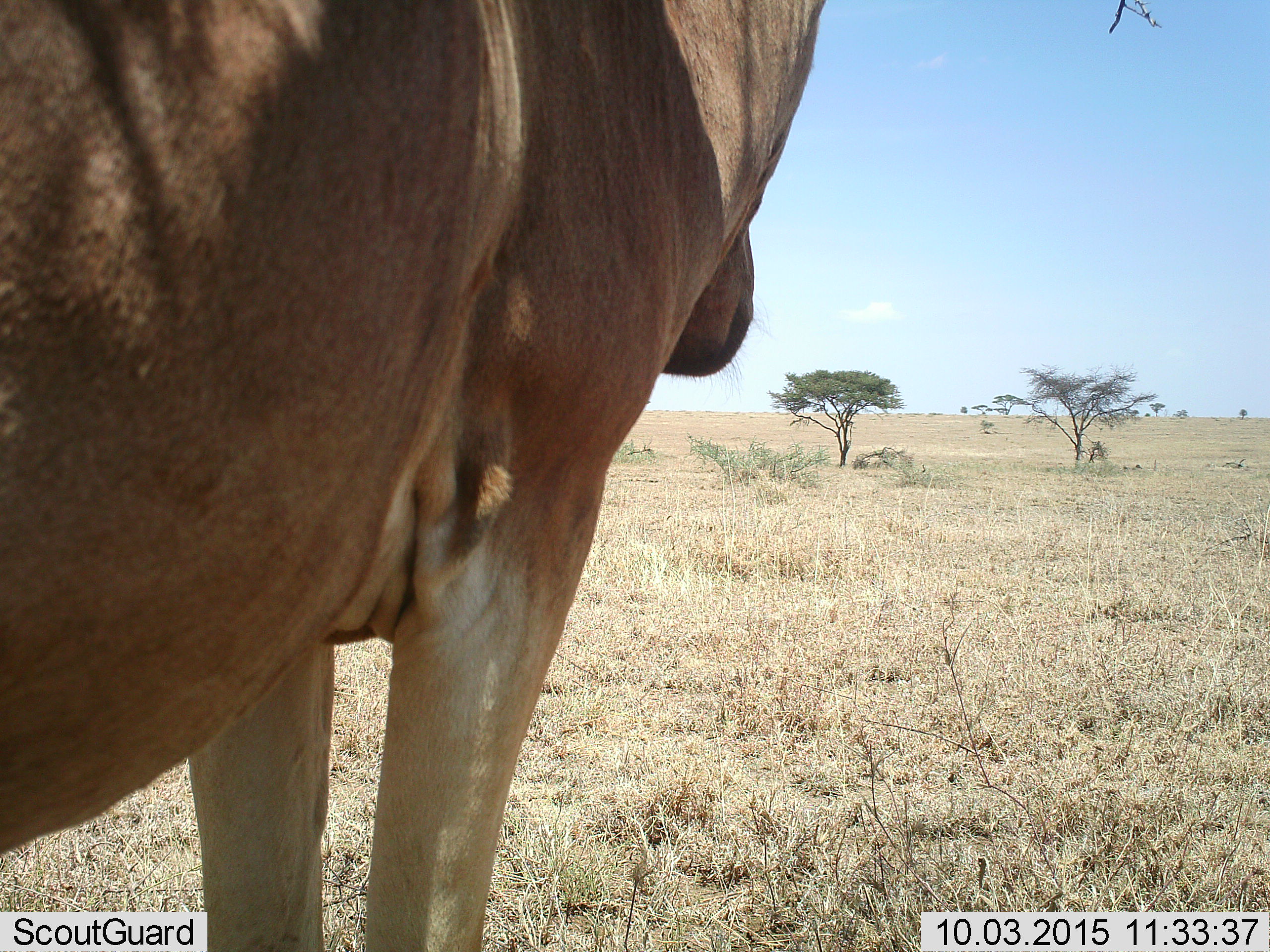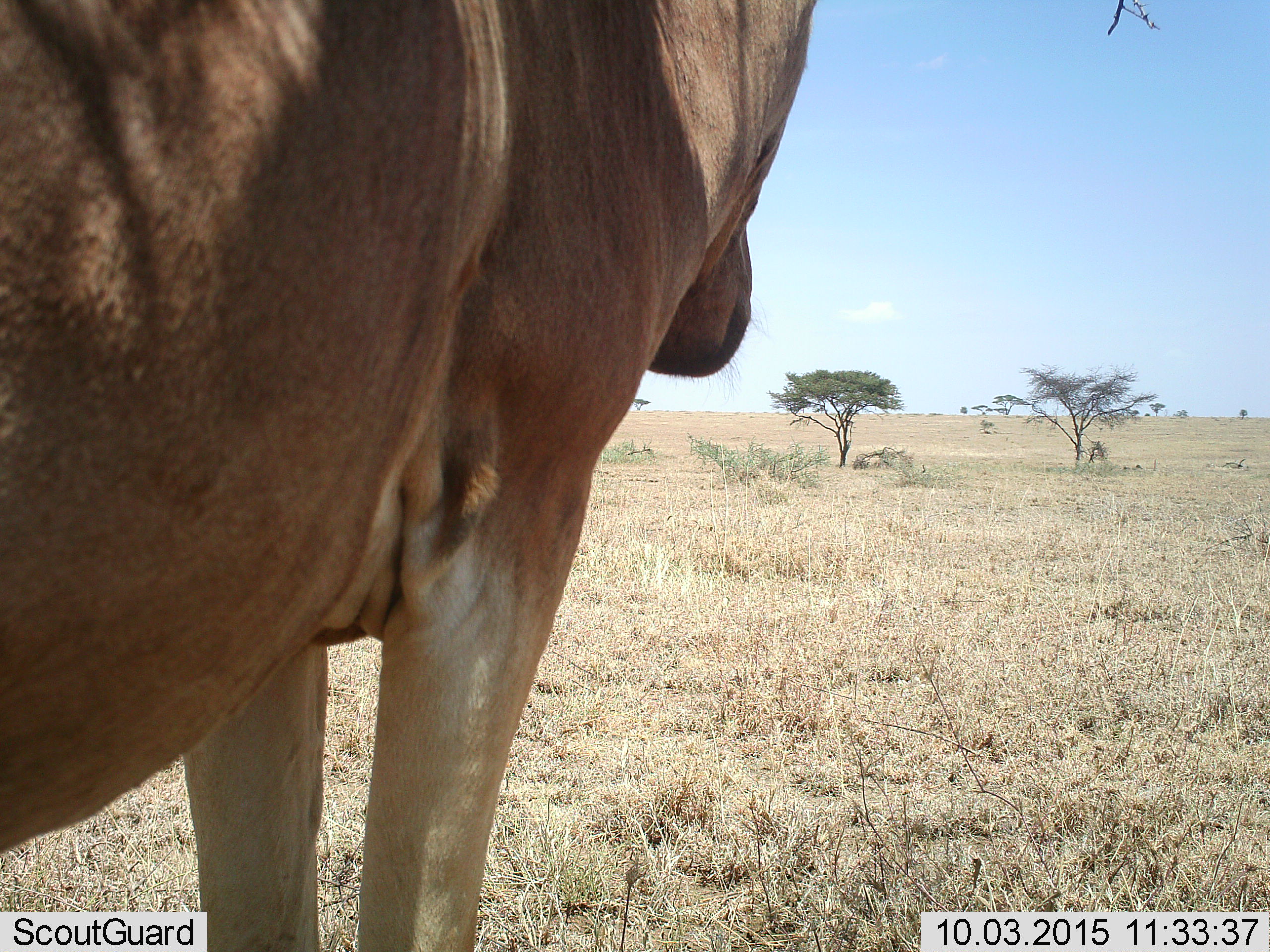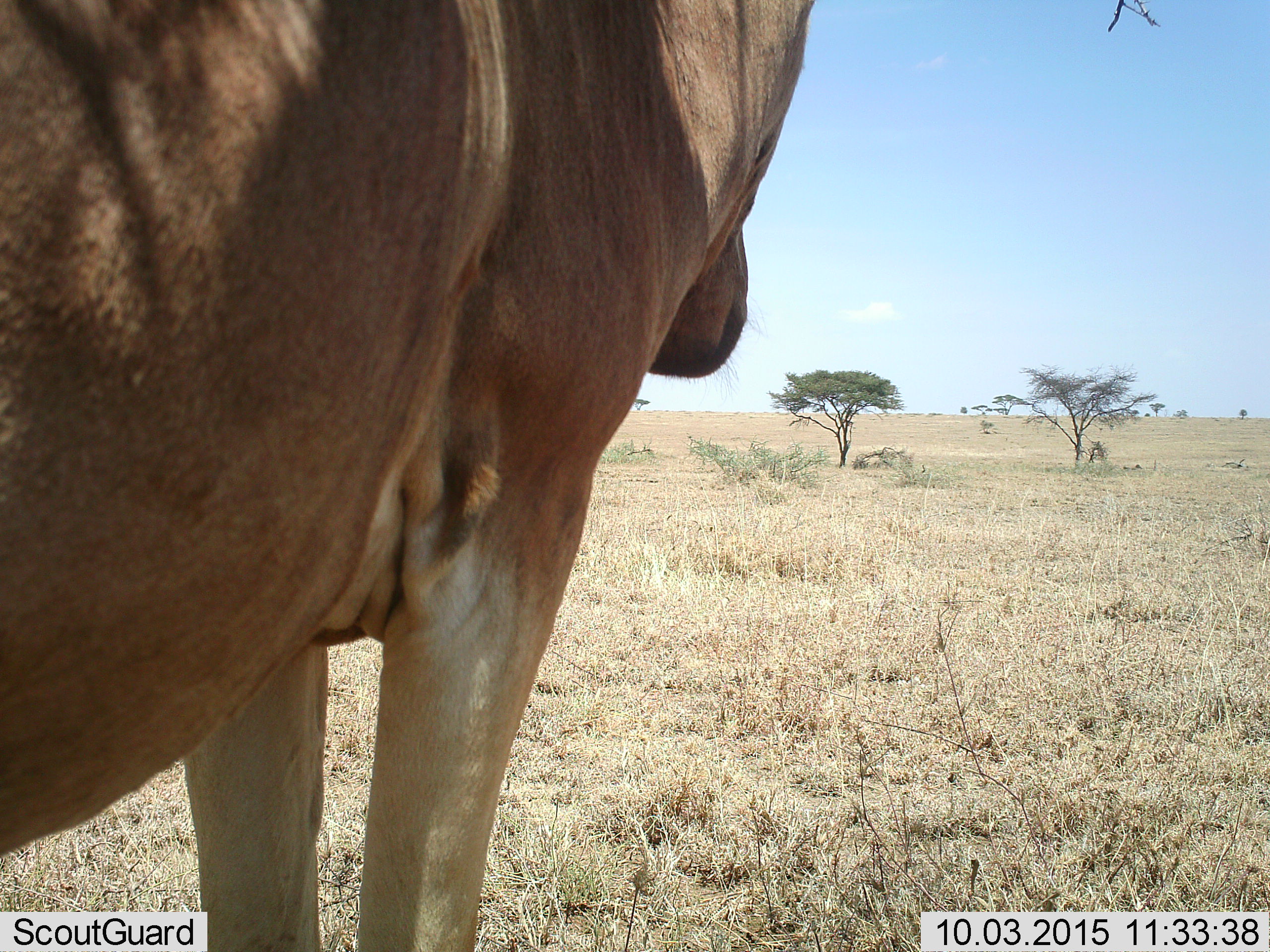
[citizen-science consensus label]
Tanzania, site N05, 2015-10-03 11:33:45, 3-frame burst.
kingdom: Animalia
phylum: Chordata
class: Mammalia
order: Artiodactyla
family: Bovidae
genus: Alcelaphus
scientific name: Alcelaphus buselaphus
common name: hartebeest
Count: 1.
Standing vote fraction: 100%.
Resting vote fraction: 0%.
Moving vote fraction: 0%.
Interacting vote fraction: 0%.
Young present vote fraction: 0%.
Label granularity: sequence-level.